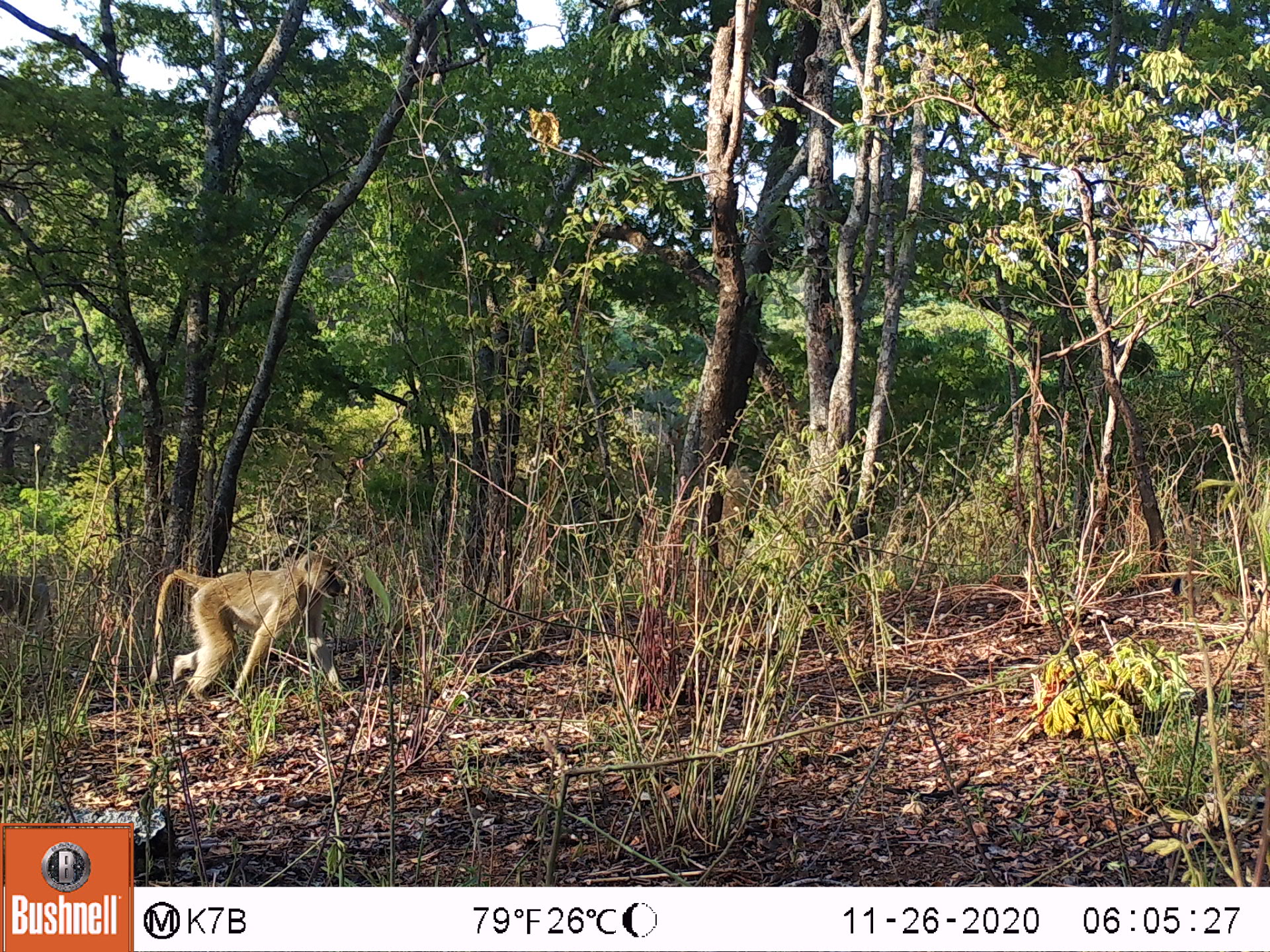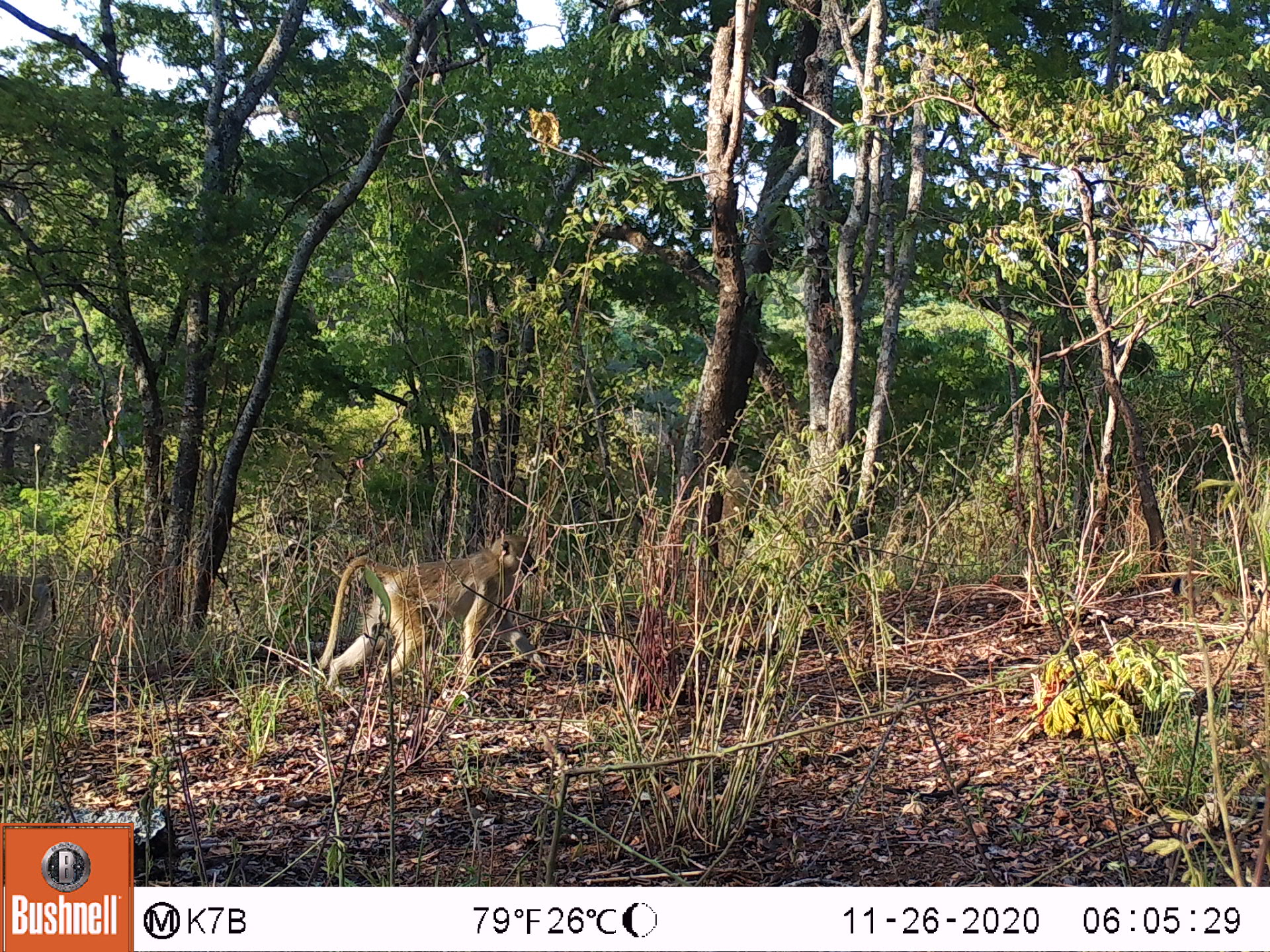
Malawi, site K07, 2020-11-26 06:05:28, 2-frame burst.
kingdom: Animalia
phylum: Chordata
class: Mammalia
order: Primates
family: Cercopithecidae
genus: Papio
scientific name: Papio cynocephalus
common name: yellow baboon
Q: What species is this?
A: Yellow baboon (Papio cynocephalus).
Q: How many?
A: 1.